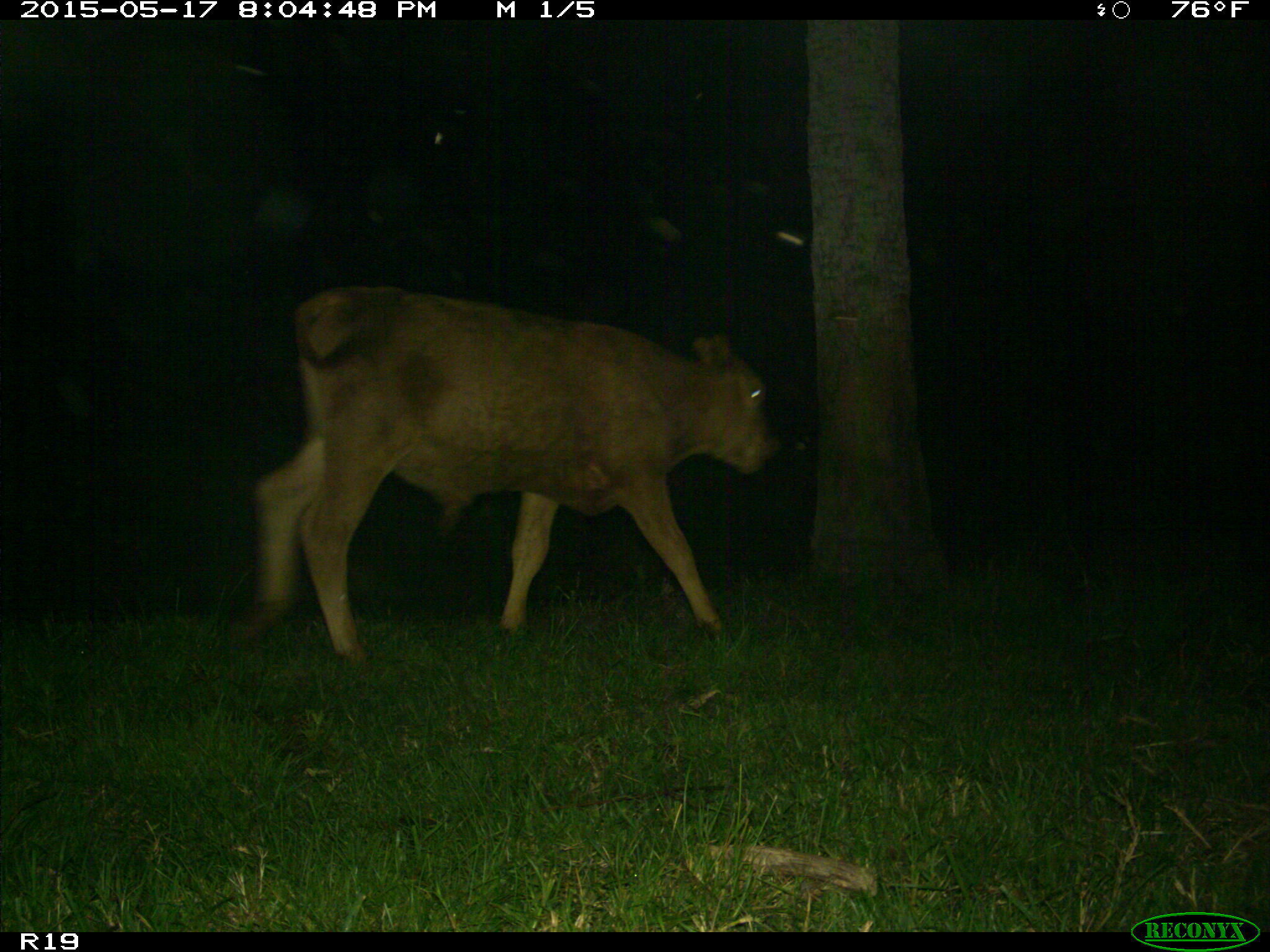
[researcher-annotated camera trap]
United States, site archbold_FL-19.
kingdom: Animalia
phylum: Chordata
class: Mammalia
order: Artiodactyla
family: Bovidae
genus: Bos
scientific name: Bos taurus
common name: domestic cow